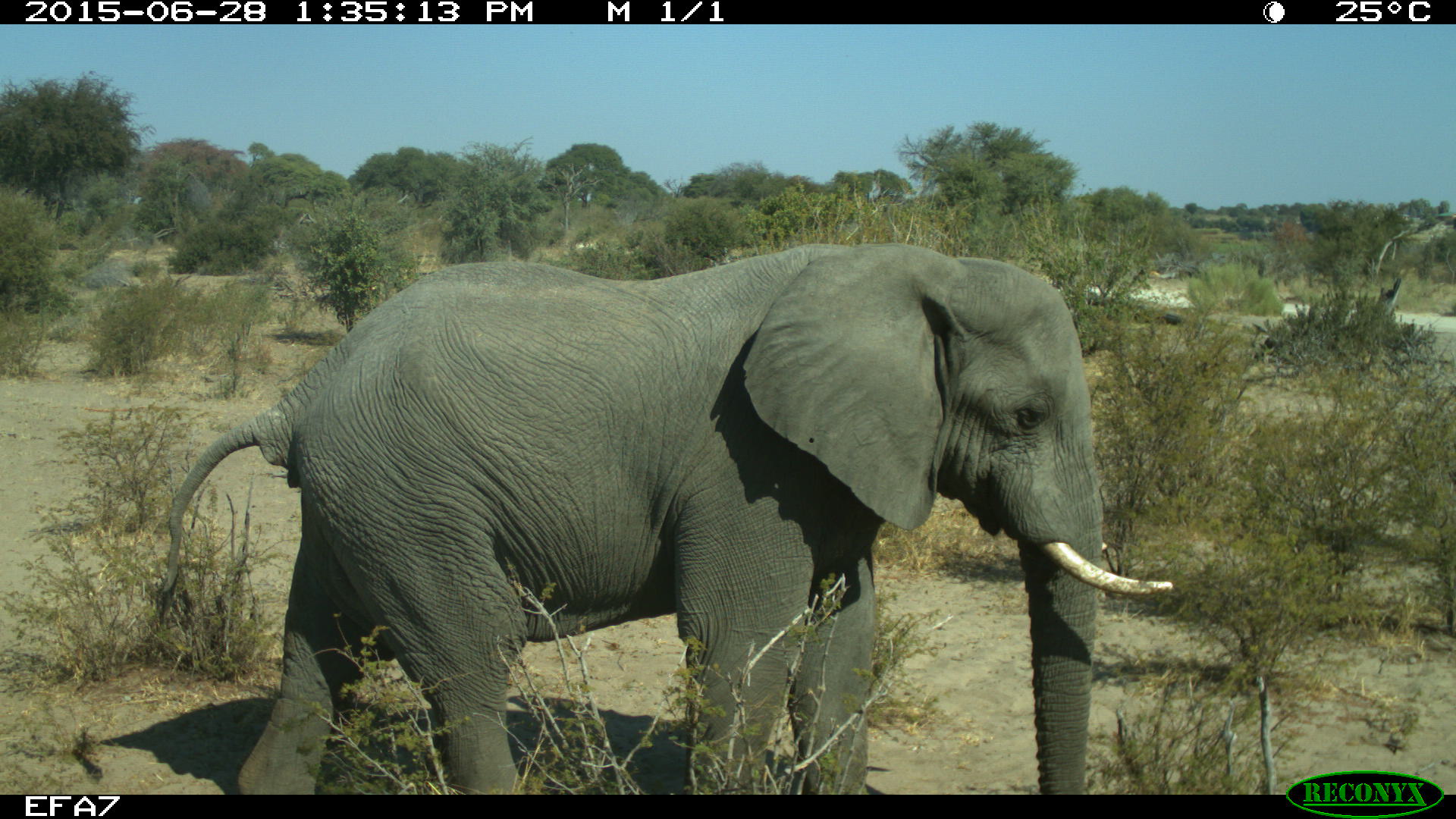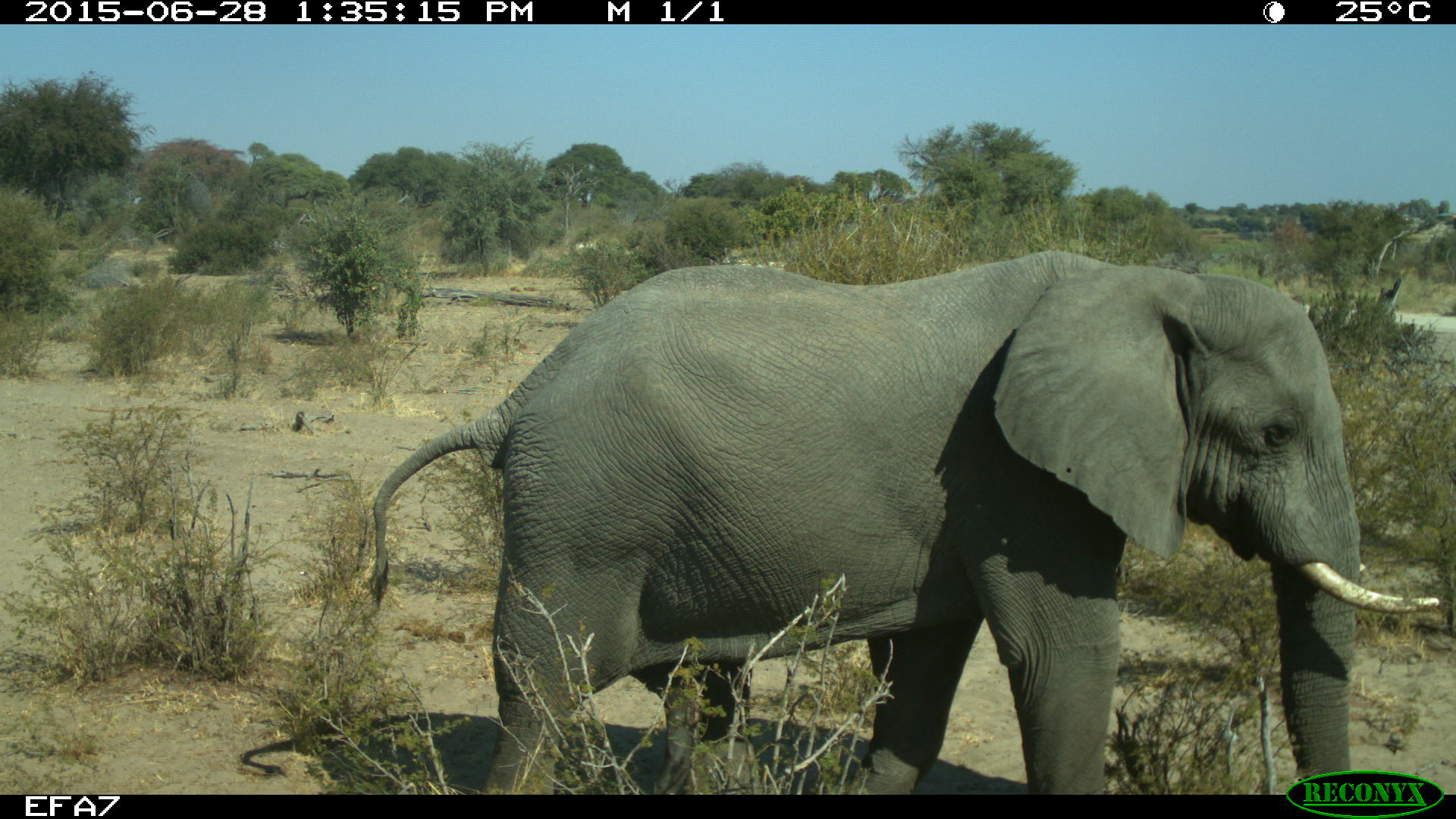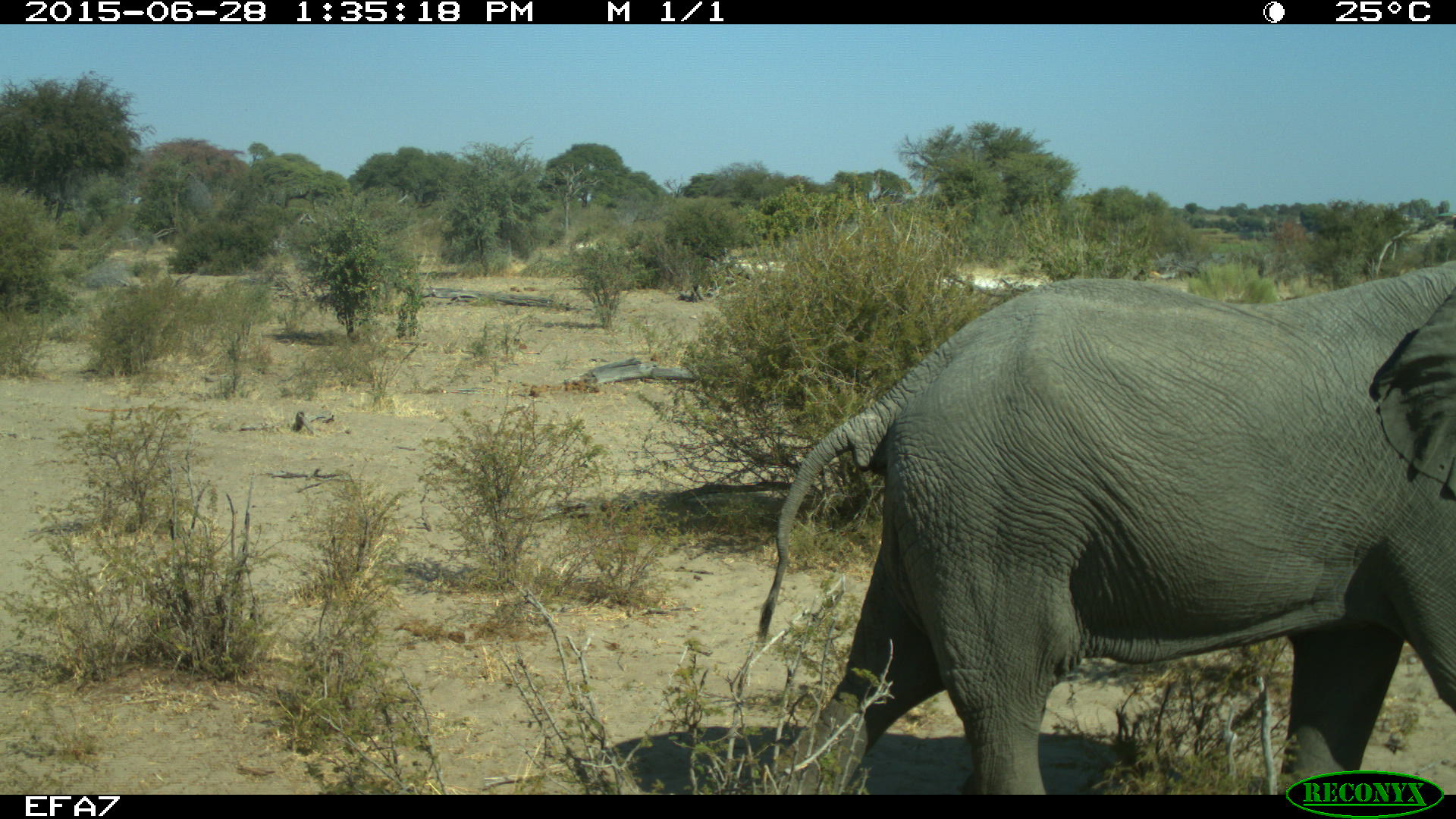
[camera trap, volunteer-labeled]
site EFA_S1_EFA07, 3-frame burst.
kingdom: Animalia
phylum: Chordata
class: Mammalia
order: Proboscidea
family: Elephantidae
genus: Loxodonta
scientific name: Loxodonta africana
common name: african bush elephant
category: elephant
Elephant (african bush elephant) (Loxodonta africana), count 1. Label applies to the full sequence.